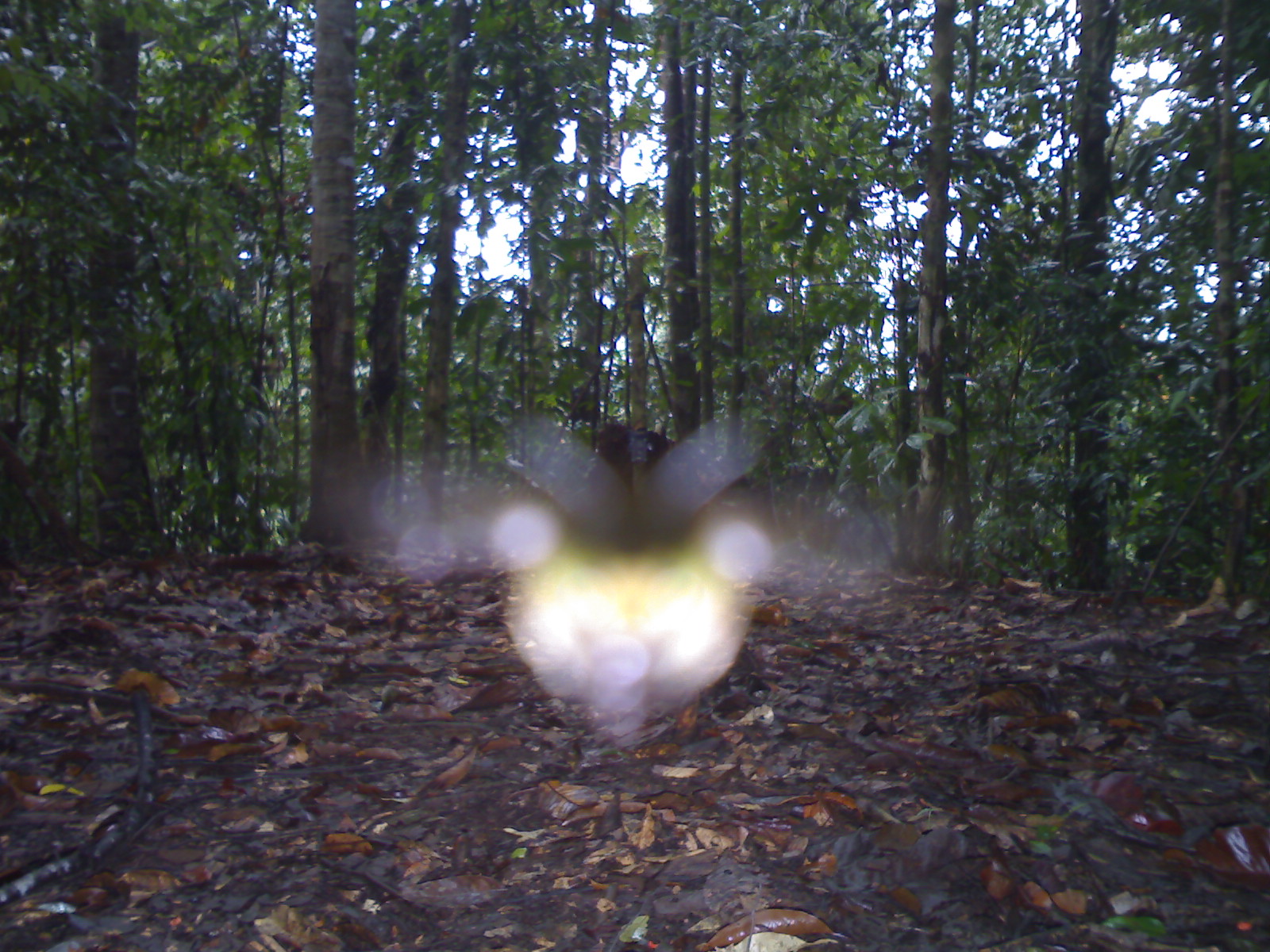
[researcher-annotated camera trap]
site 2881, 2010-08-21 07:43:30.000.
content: unidentified animal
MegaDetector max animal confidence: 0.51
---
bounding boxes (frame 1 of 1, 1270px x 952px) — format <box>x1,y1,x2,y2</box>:
unknown: <box>482,423,775,730</box>